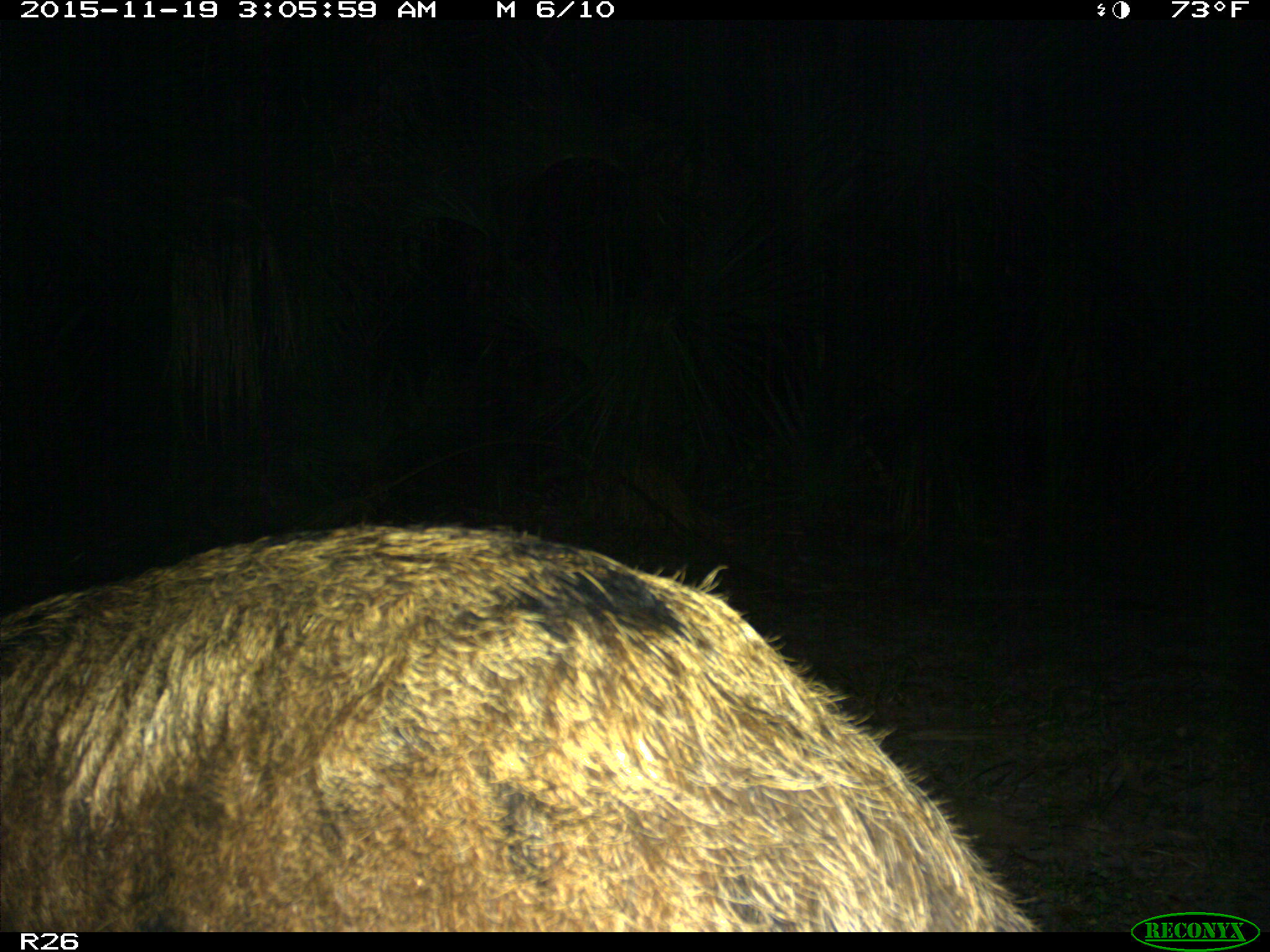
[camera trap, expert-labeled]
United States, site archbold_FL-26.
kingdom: Animalia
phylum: Chordata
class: Mammalia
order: Artiodactyla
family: Suidae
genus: Sus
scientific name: Sus scrofa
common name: wild boar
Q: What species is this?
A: Sus scrofa (wild boar).